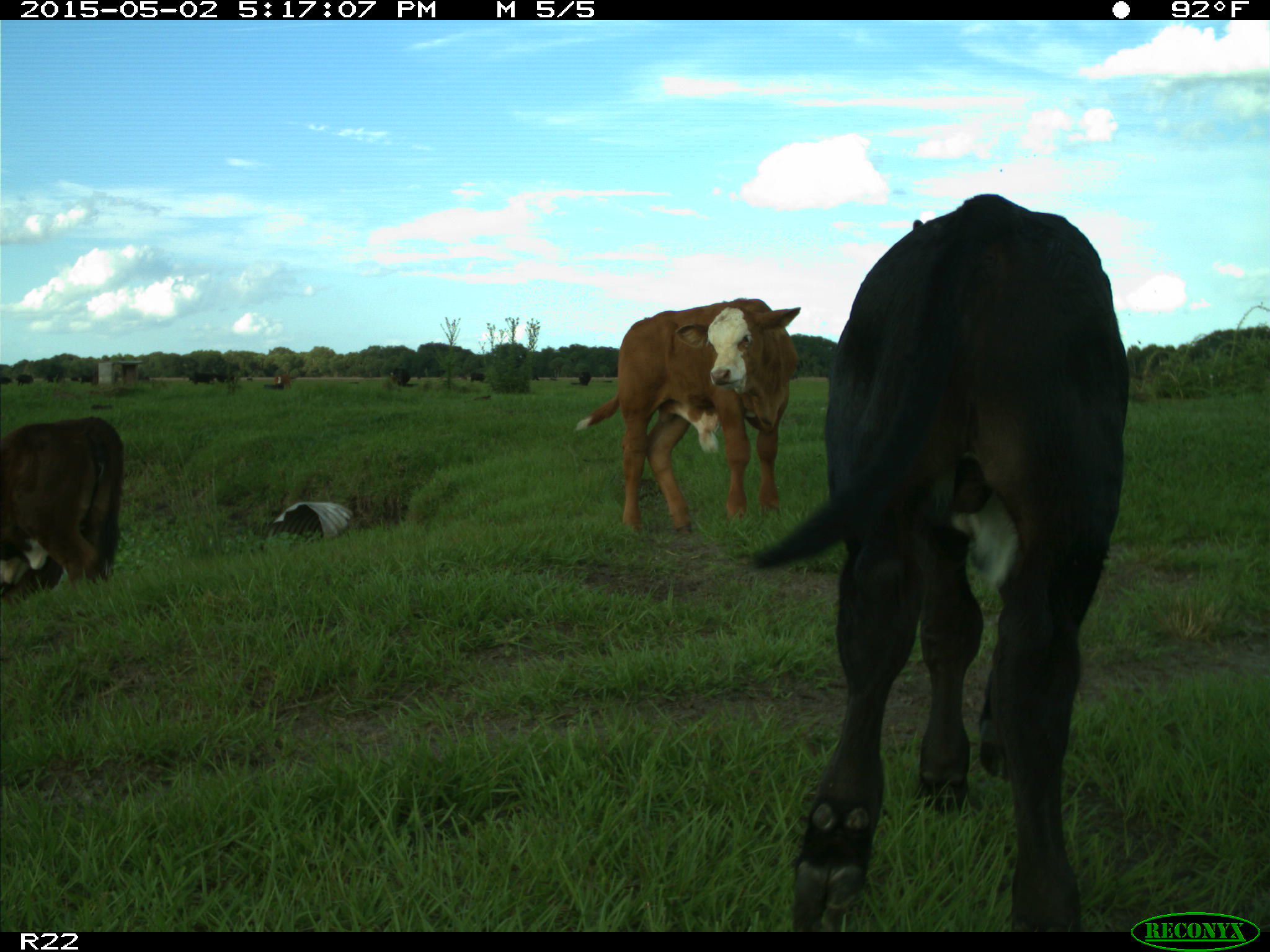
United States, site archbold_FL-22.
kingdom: Animalia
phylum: Chordata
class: Mammalia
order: Artiodactyla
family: Bovidae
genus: Bos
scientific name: Bos taurus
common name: domestic cow